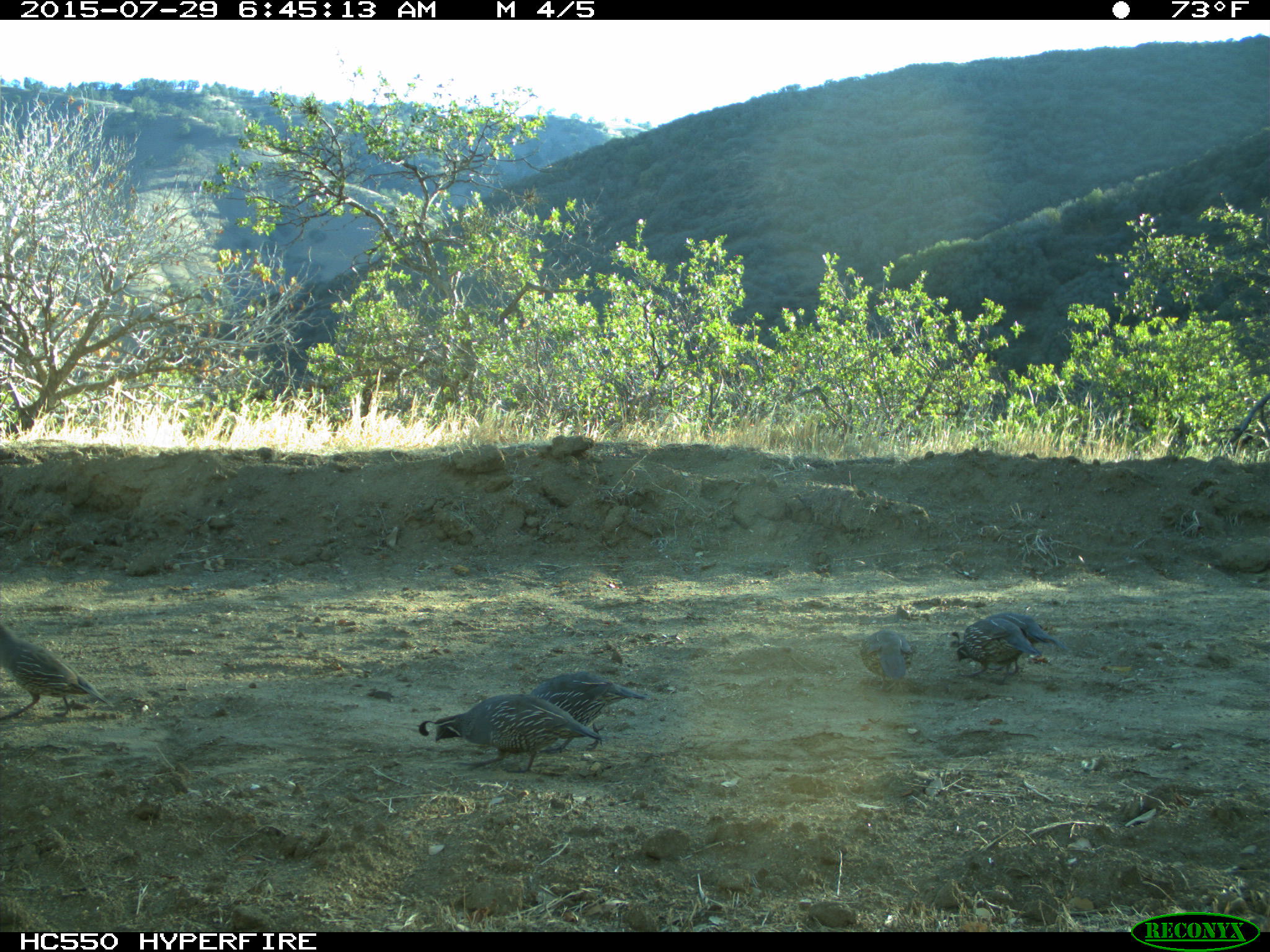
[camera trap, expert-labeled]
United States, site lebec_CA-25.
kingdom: Animalia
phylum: Chordata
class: Aves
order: Galliformes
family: Odontophoridae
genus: Callipepla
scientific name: Callipepla californica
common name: california quail